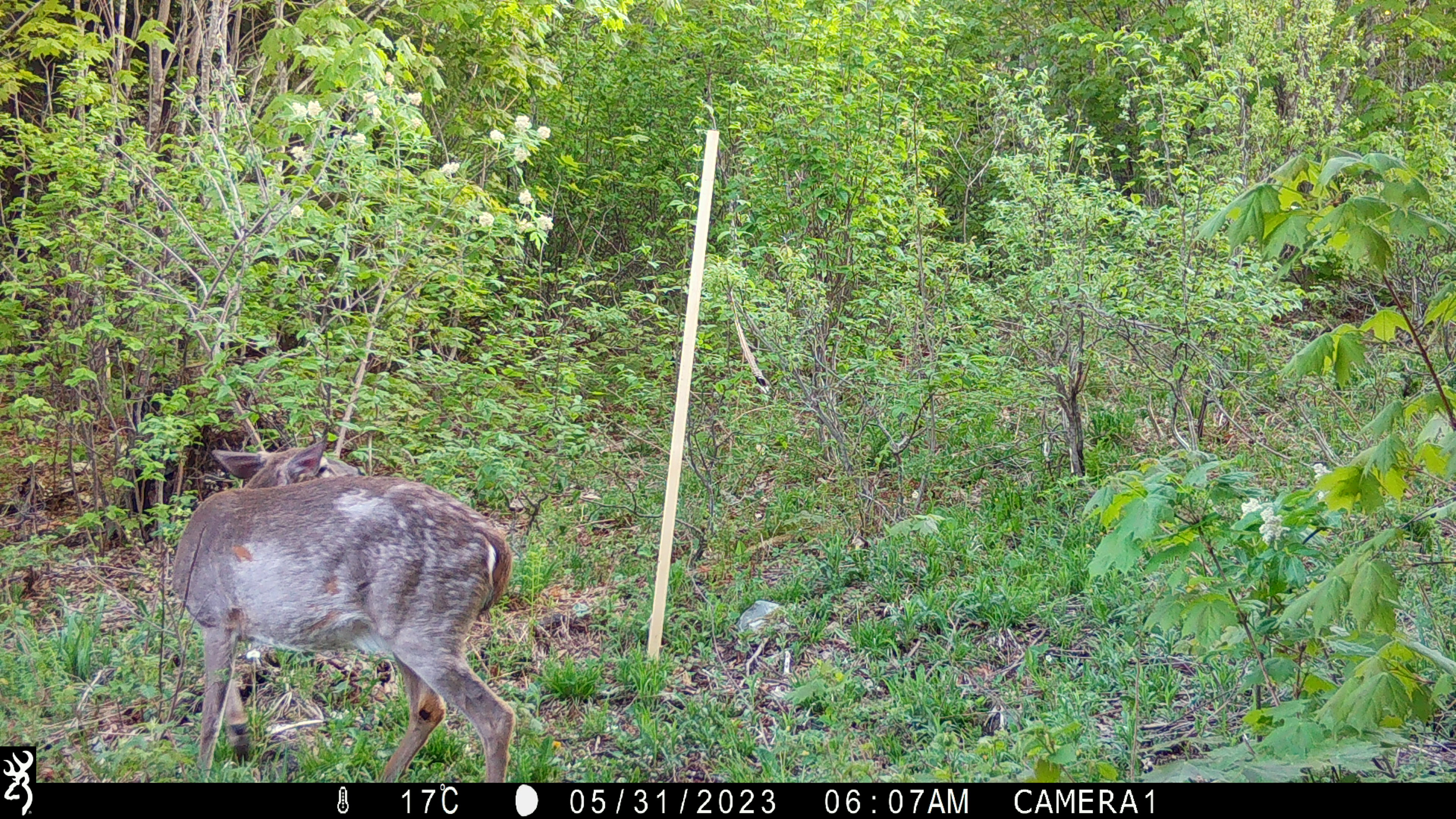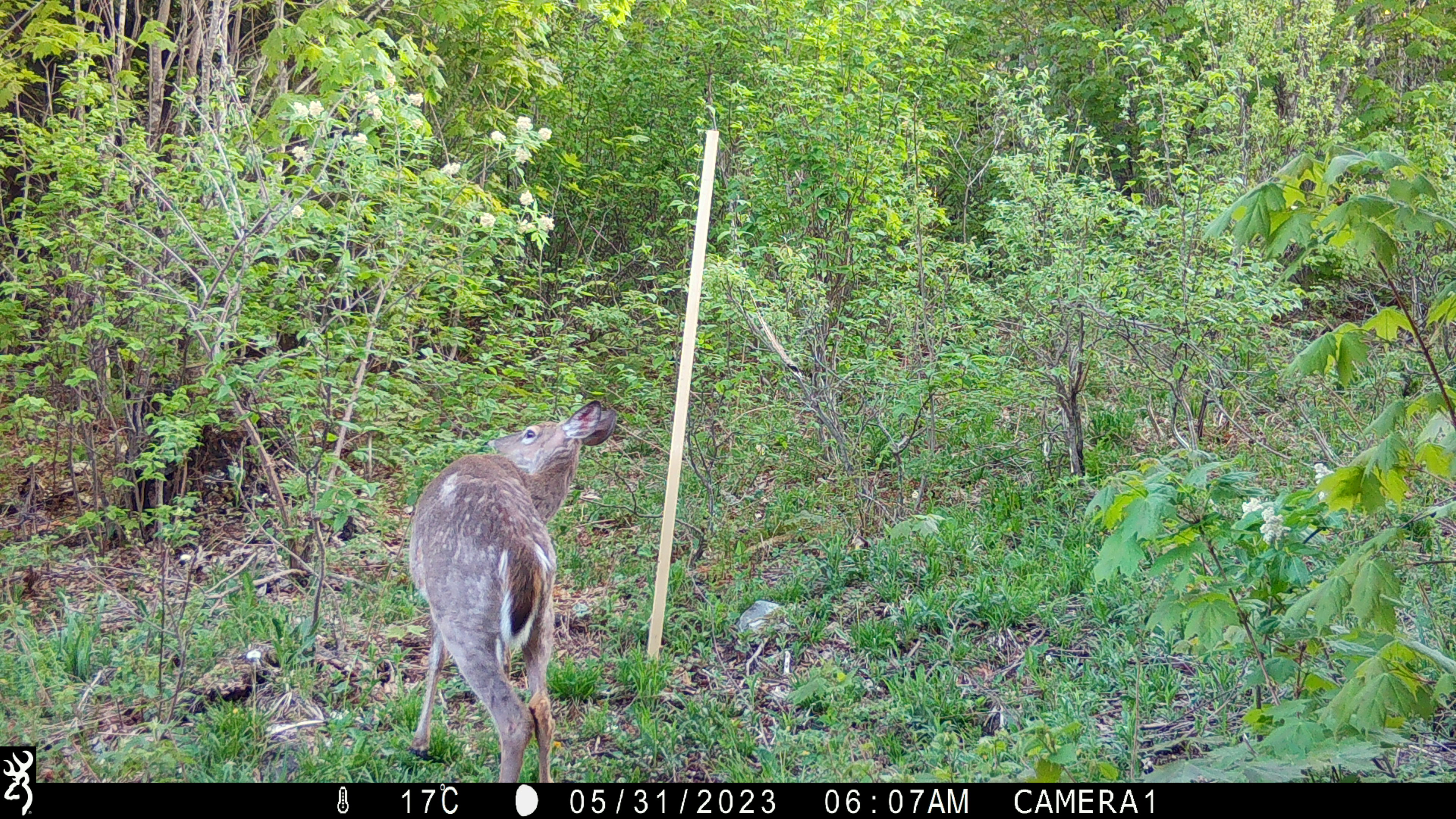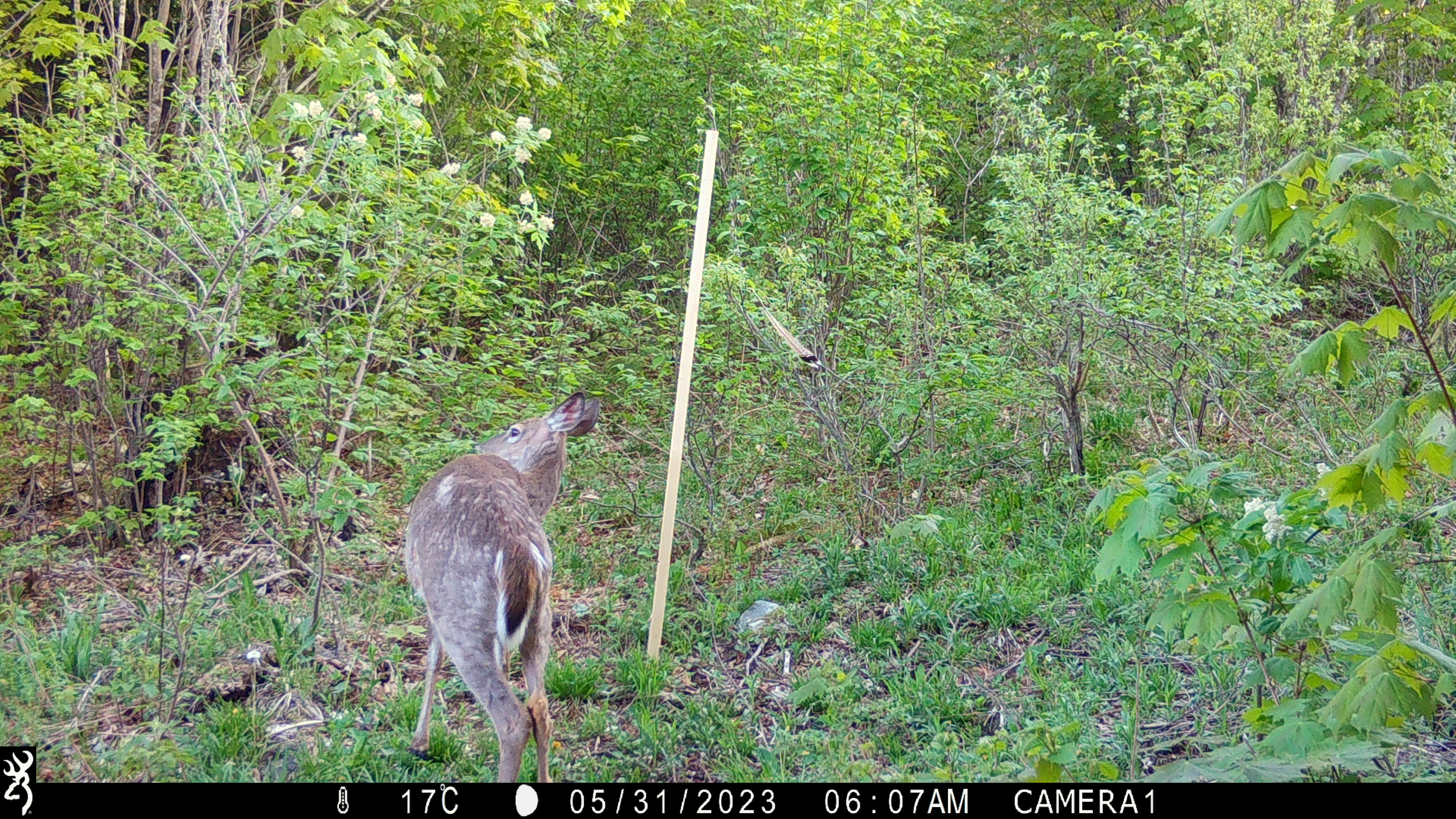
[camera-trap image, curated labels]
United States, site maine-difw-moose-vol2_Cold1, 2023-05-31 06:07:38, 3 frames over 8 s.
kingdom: Animalia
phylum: Chordata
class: Mammalia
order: Artiodactyla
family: Cervidae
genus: Odocoileus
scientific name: Odocoileus virginianus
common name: white-tailed deer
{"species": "white-tailed deer (Odocoileus virginianus)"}